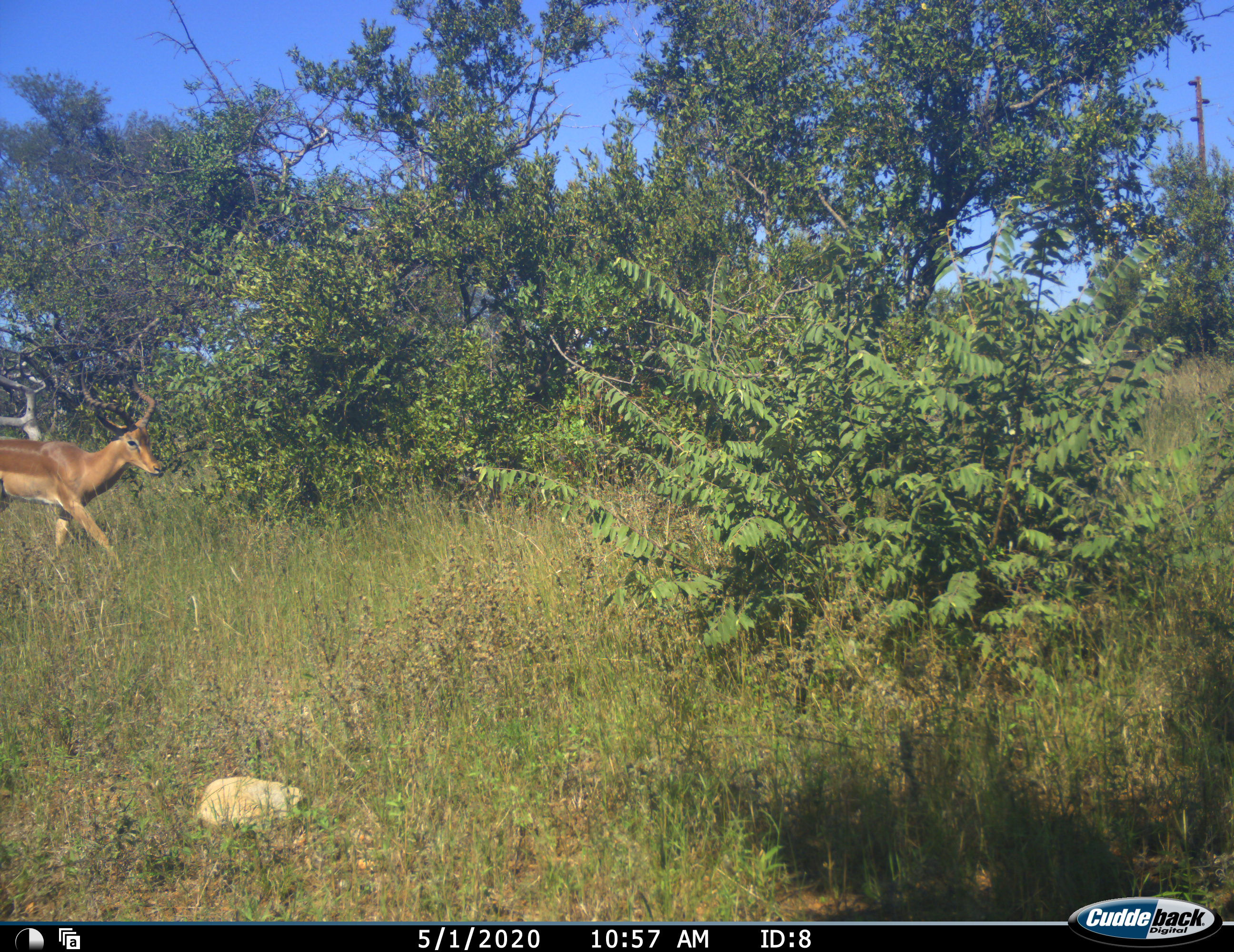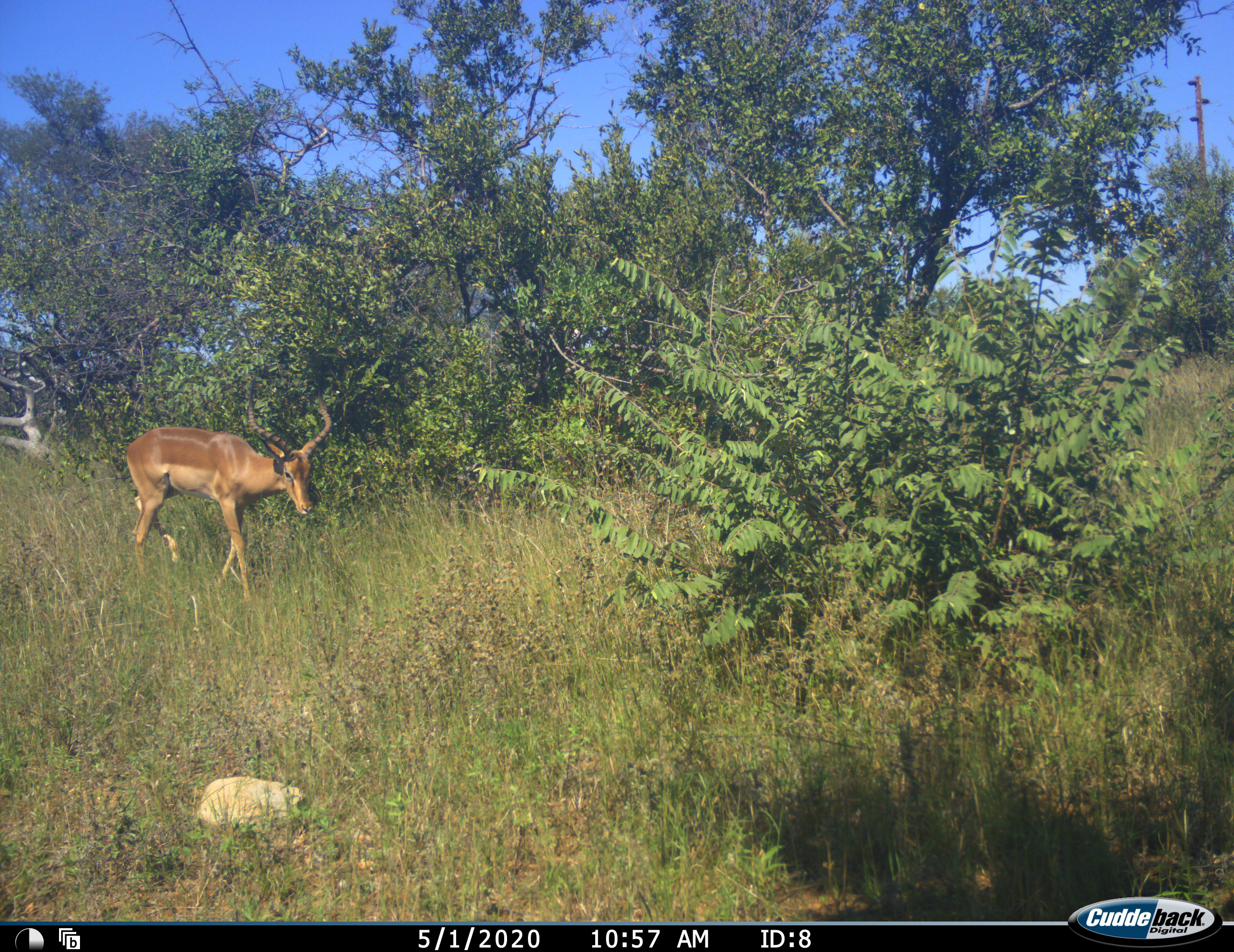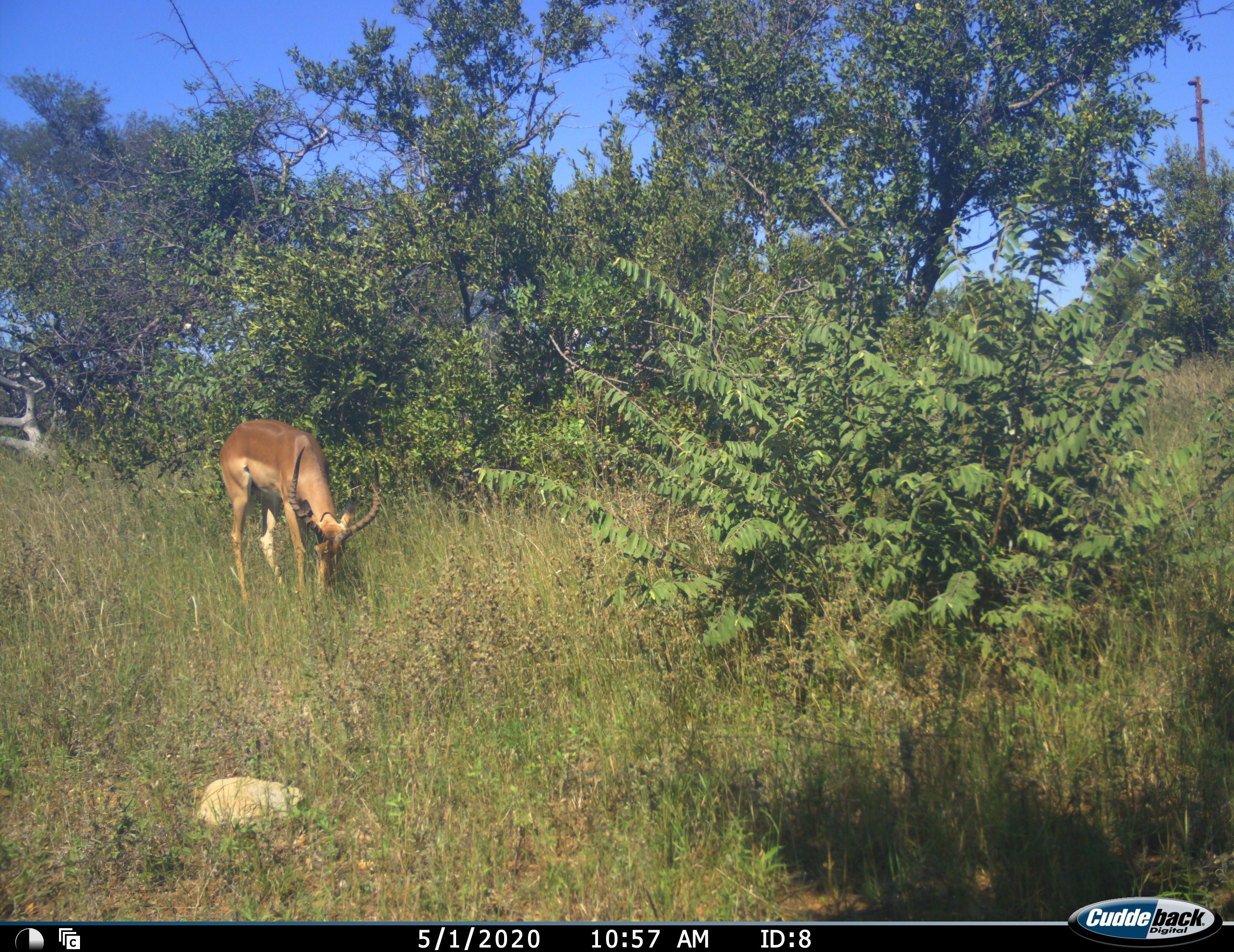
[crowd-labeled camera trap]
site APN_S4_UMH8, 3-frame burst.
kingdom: Animalia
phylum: Chordata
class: Mammalia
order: Artiodactyla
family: Bovidae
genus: Aepyceros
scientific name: Aepyceros melampus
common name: impala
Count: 1.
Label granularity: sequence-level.